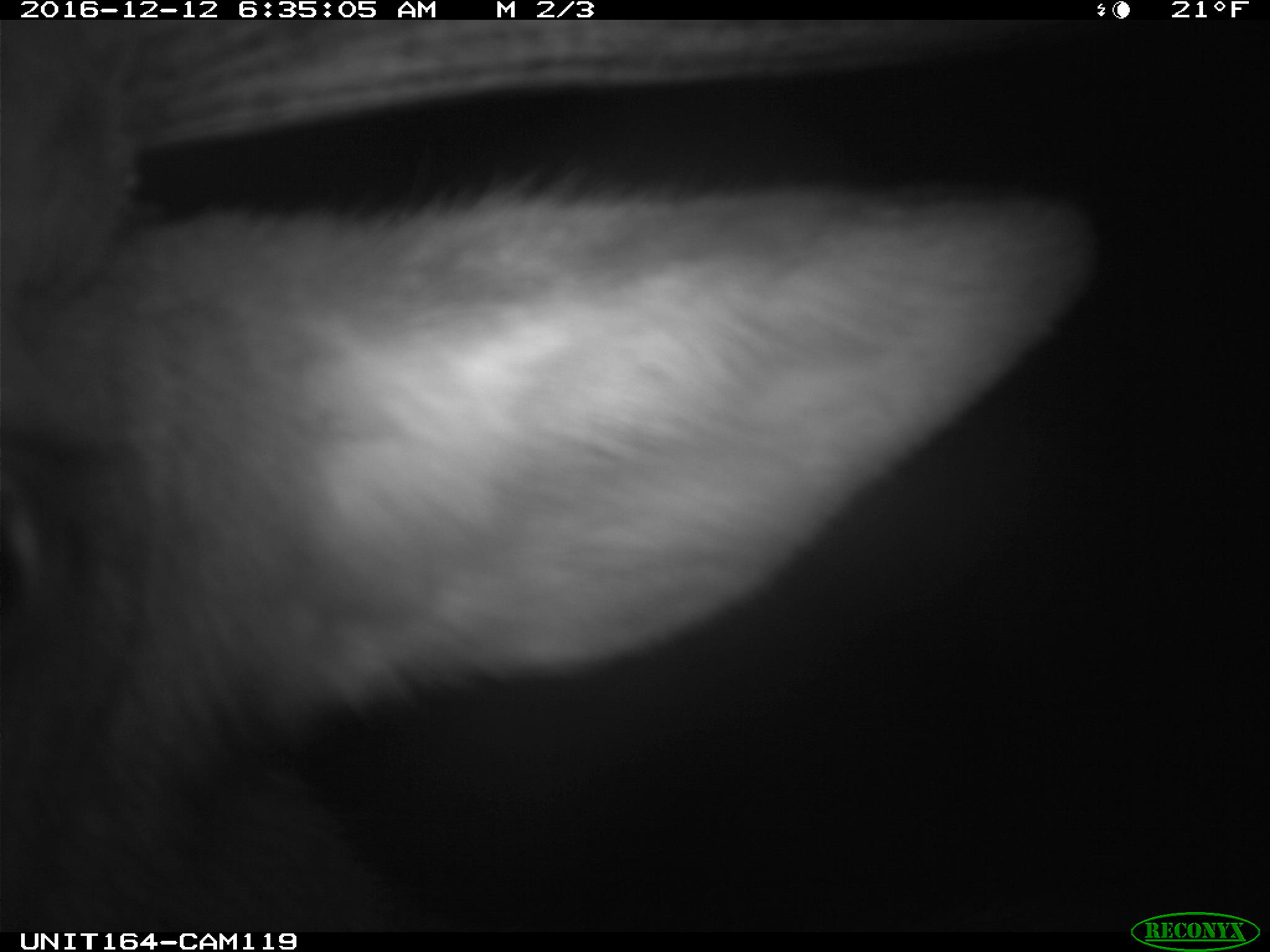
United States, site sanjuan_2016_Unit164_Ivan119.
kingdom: Animalia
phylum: Chordata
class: Mammalia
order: Artiodactyla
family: Cervidae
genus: Cervus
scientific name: Cervus elaphus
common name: red deer